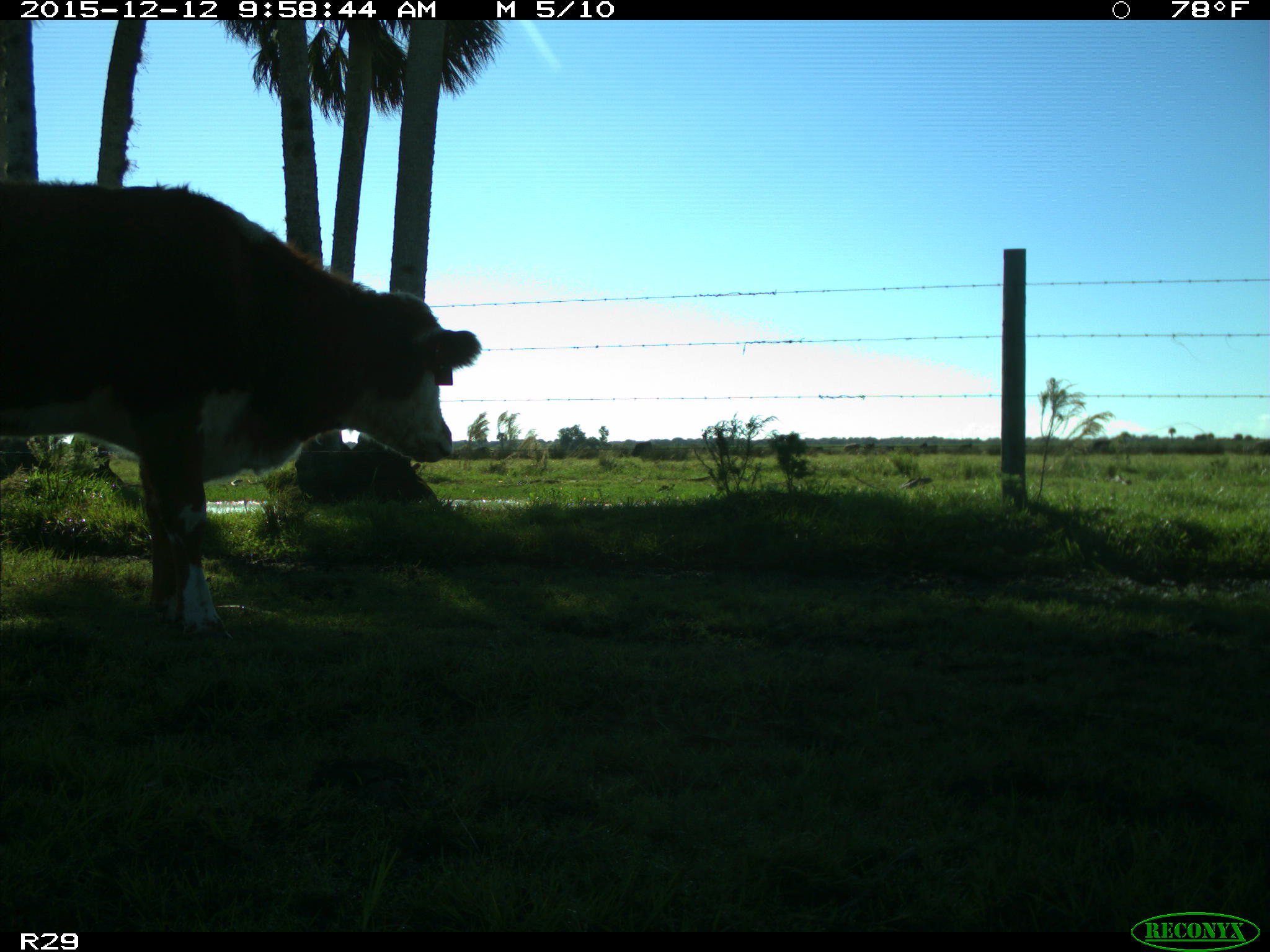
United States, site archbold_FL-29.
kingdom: Animalia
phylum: Chordata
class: Mammalia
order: Artiodactyla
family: Bovidae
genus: Bos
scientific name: Bos taurus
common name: domestic cow